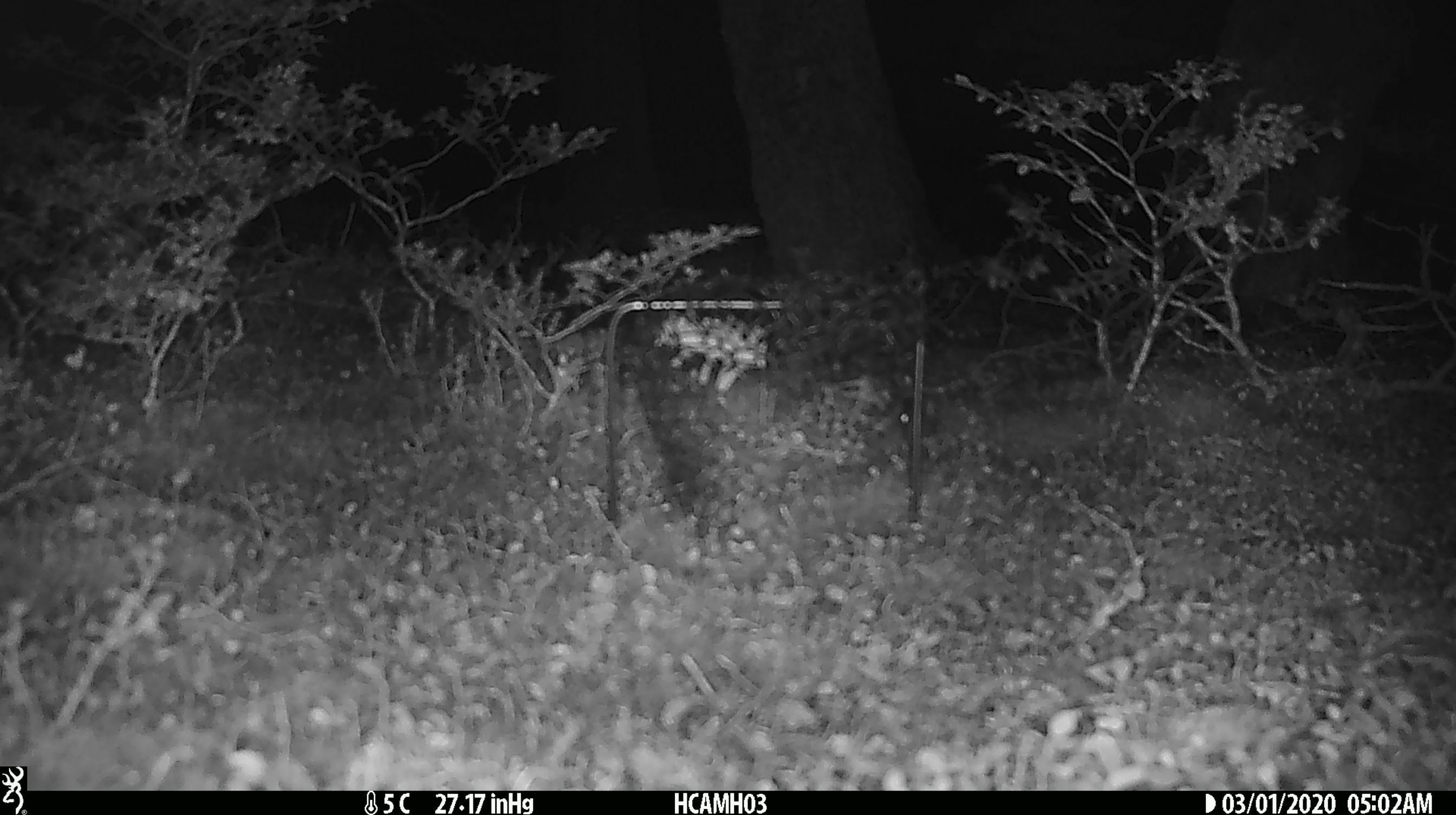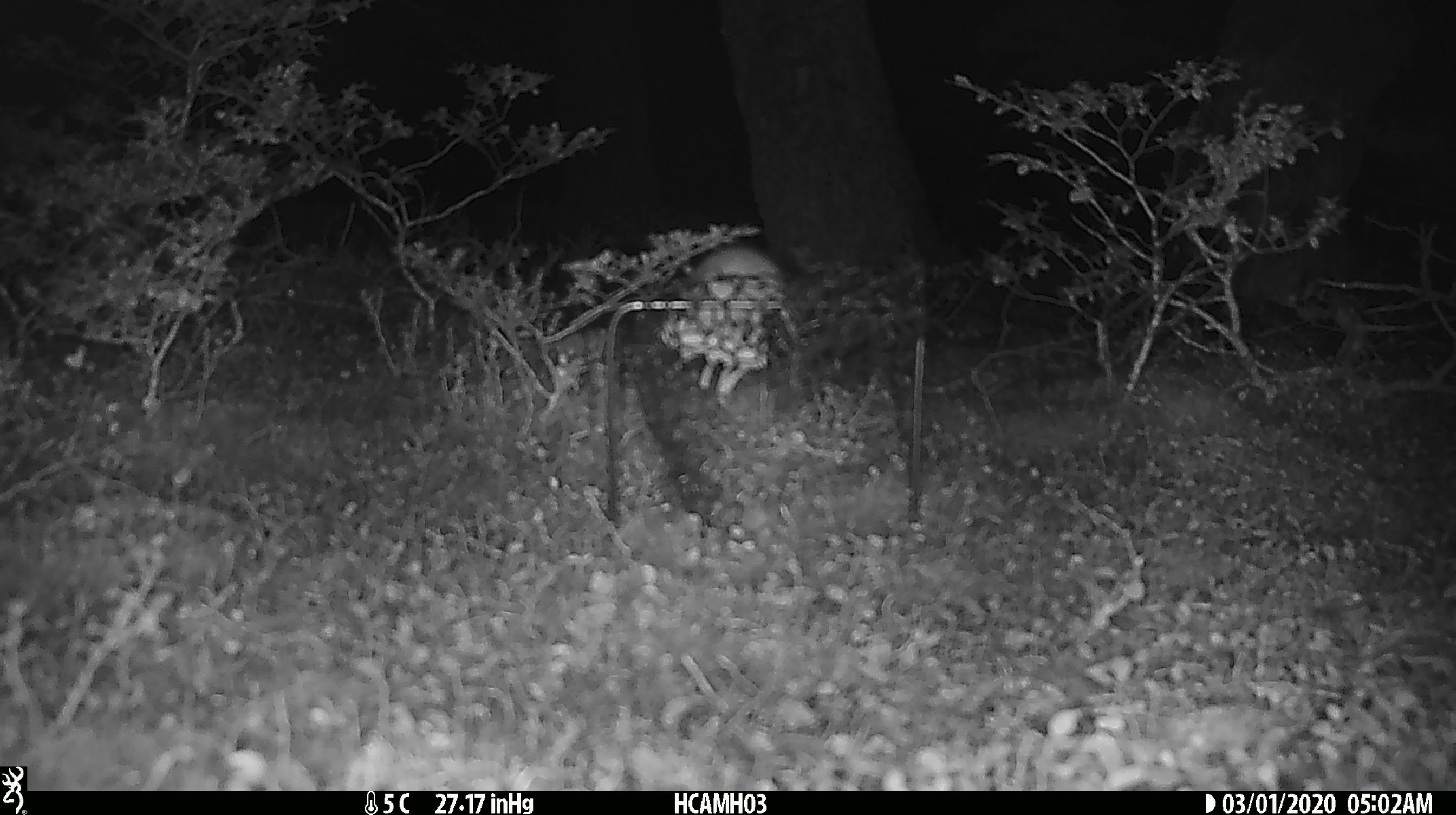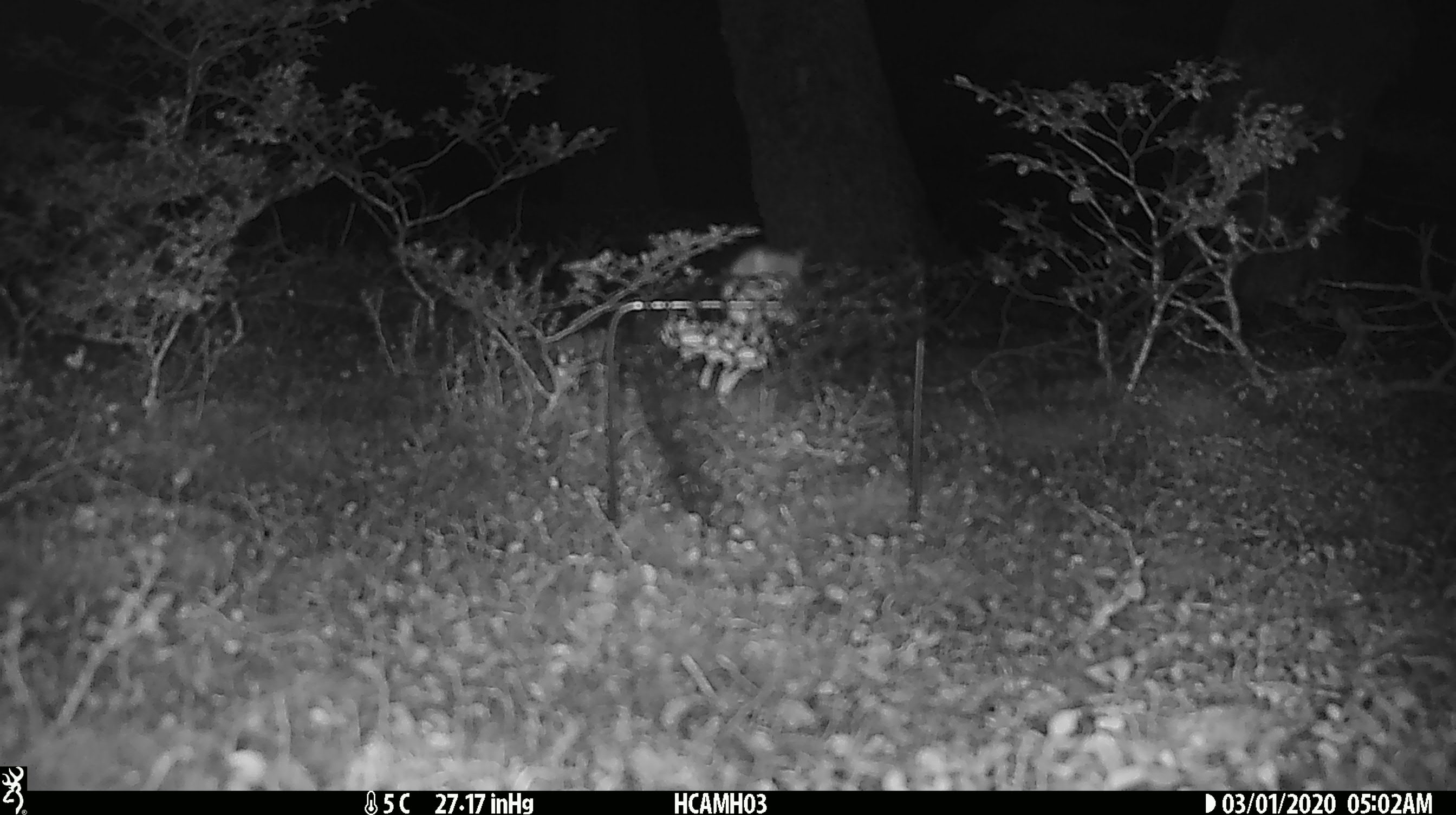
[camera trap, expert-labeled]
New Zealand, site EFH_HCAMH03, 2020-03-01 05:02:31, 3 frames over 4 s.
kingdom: Animalia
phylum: Chordata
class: Mammalia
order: Rodentia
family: Muridae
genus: Mus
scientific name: Mus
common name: mouse